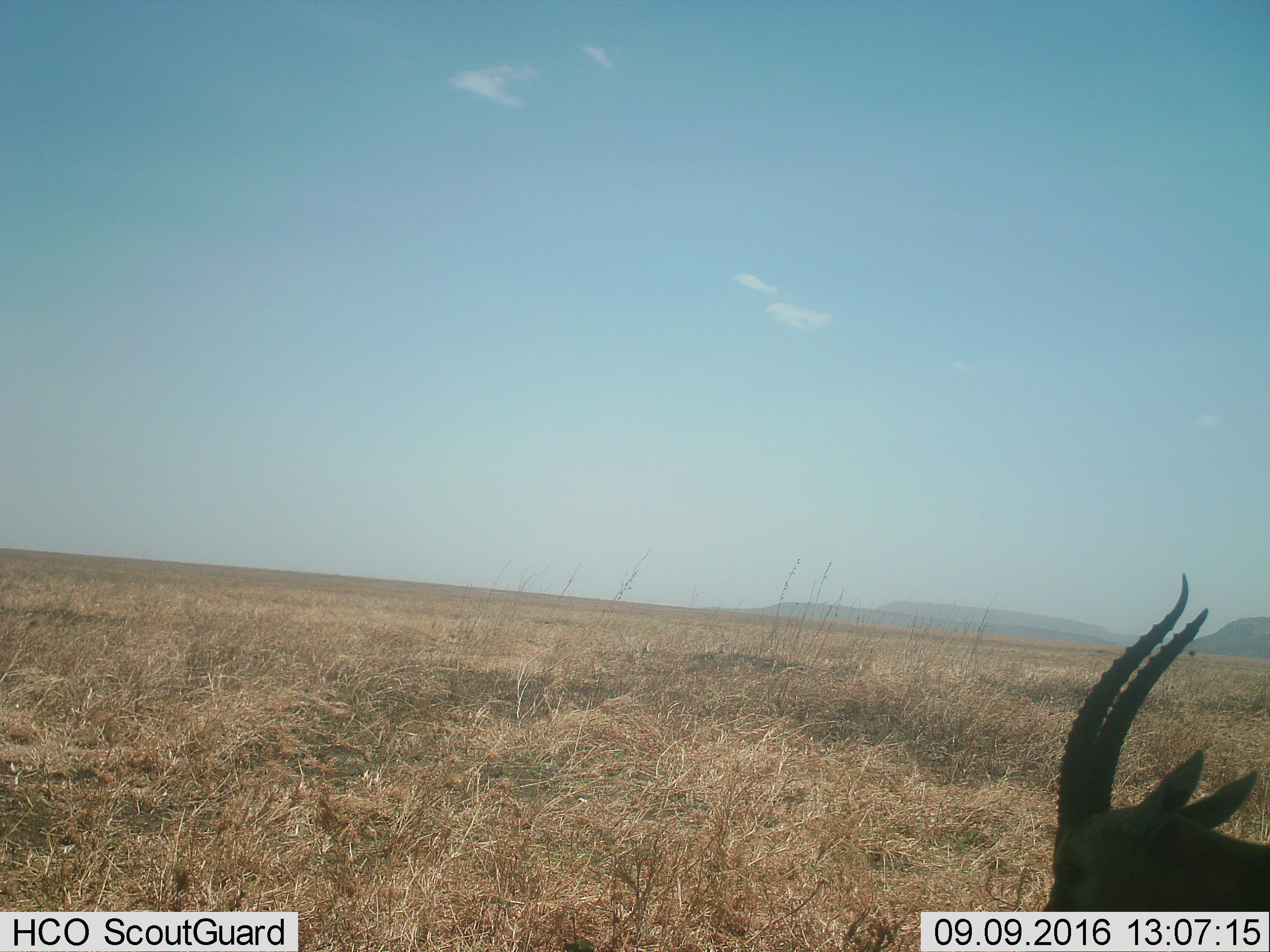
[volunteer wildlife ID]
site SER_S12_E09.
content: unidentified animal